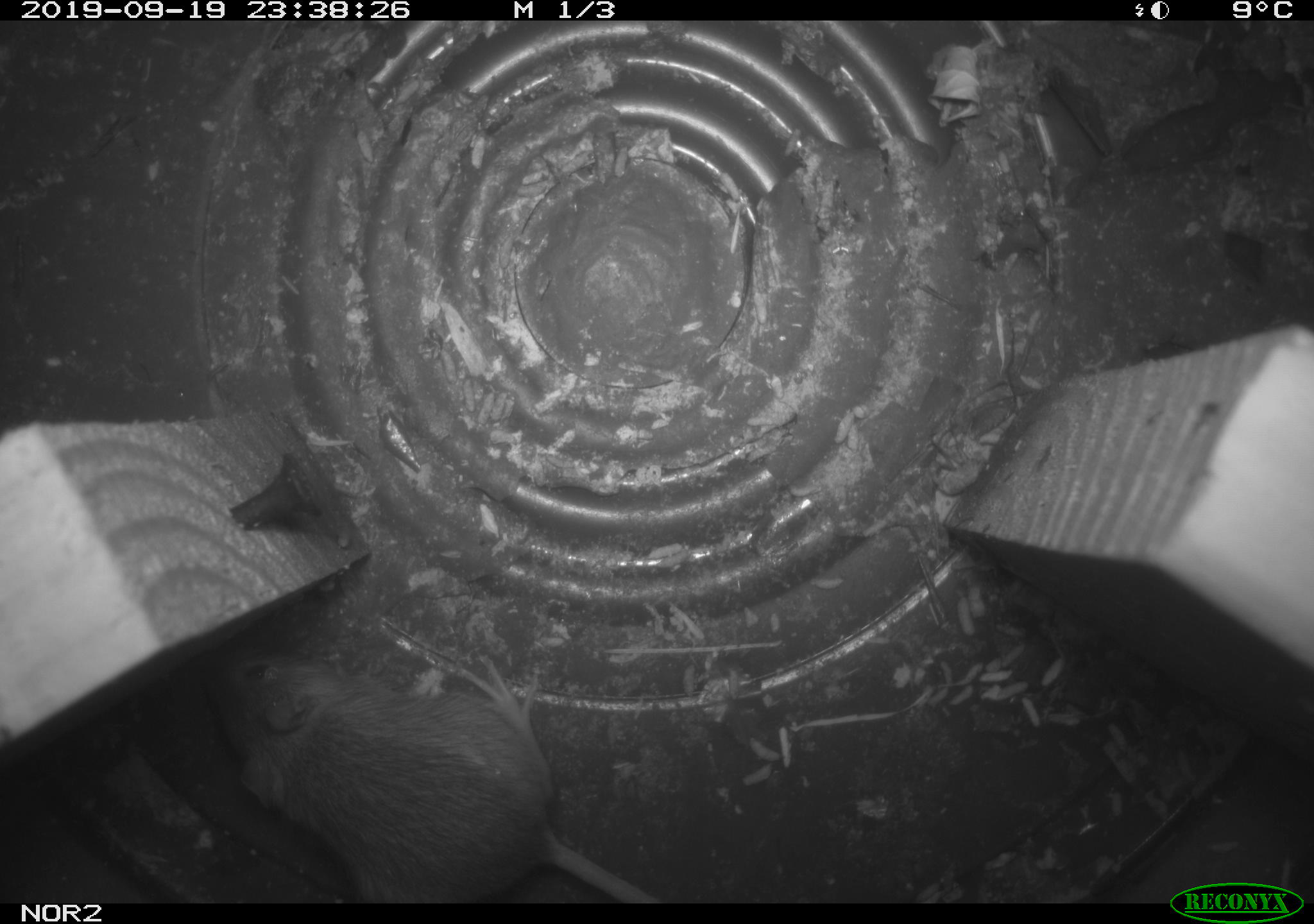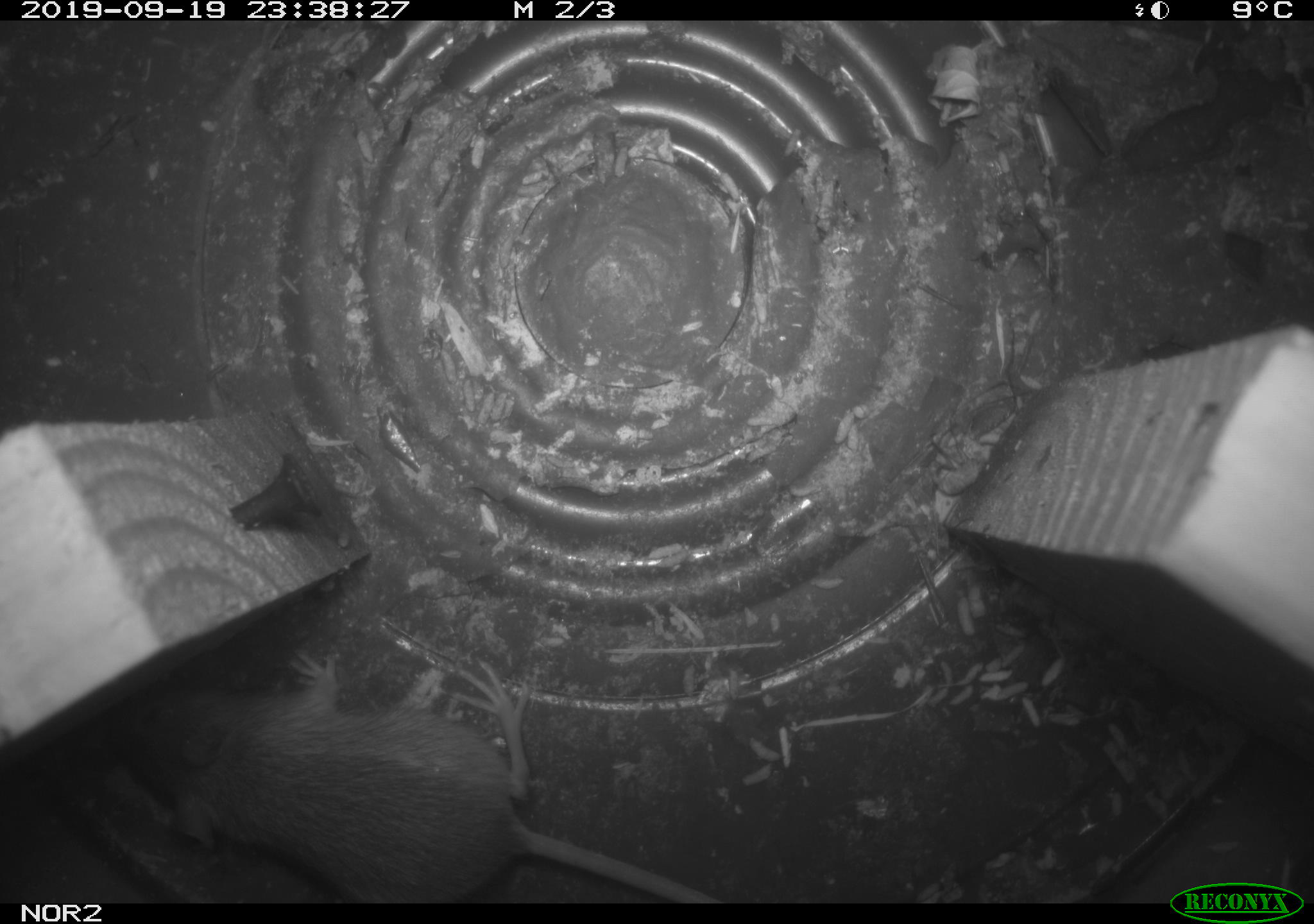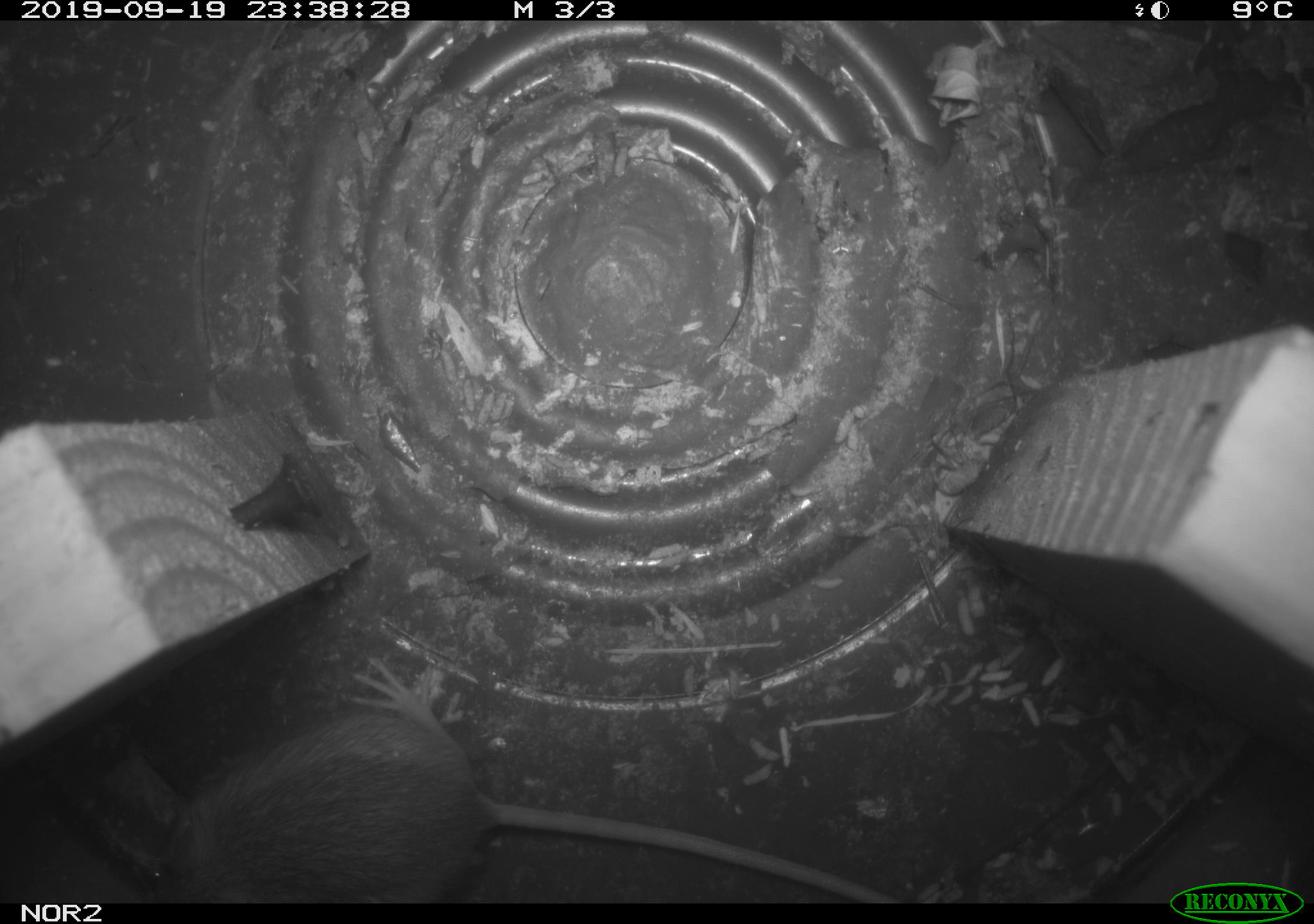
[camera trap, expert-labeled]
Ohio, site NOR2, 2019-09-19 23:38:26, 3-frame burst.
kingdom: Animalia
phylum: Chordata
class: Mammalia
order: Rodentia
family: Zapodidae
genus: Napaeozapus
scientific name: Napaeozapus insignis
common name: woodland jumping mouse